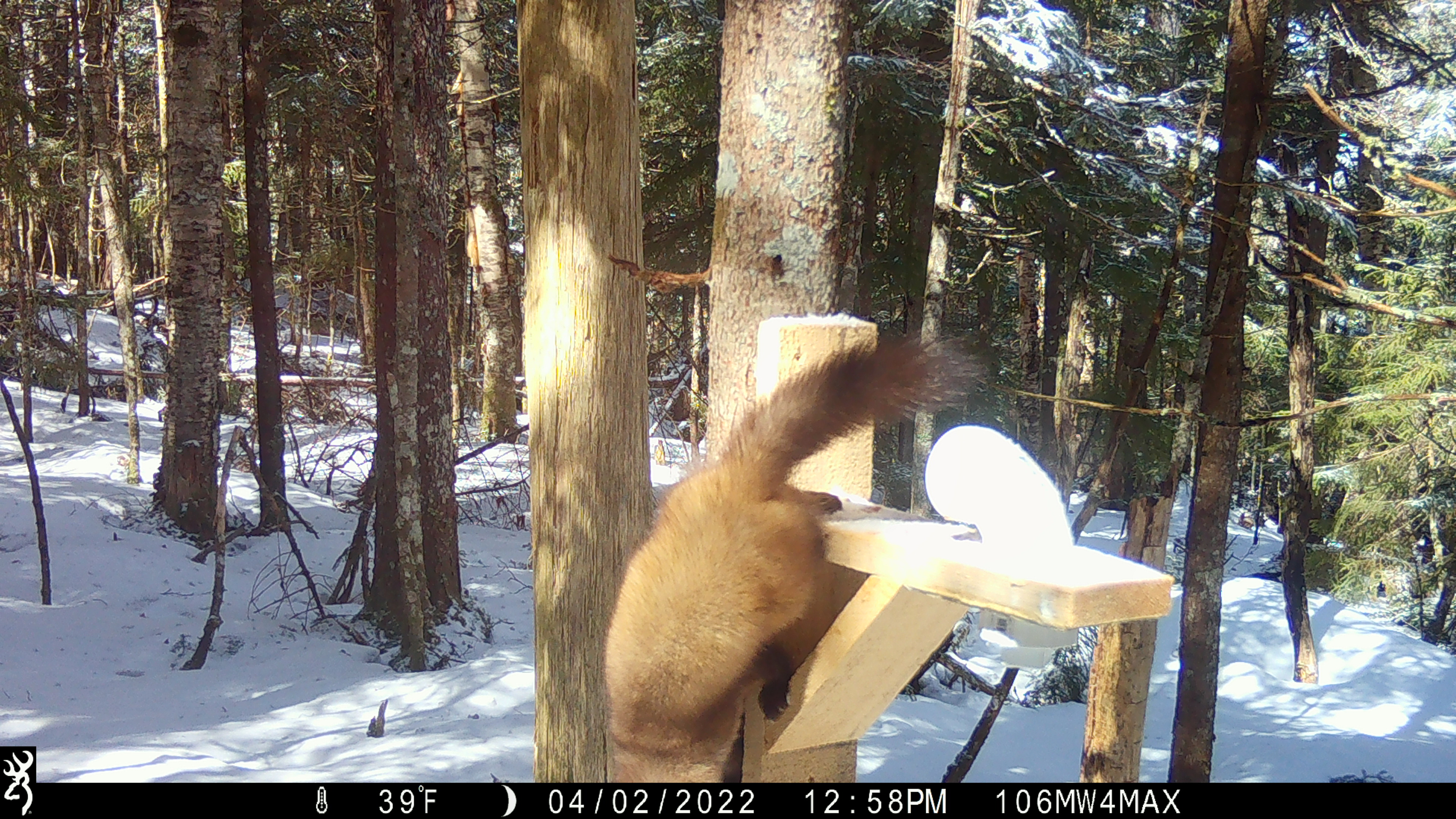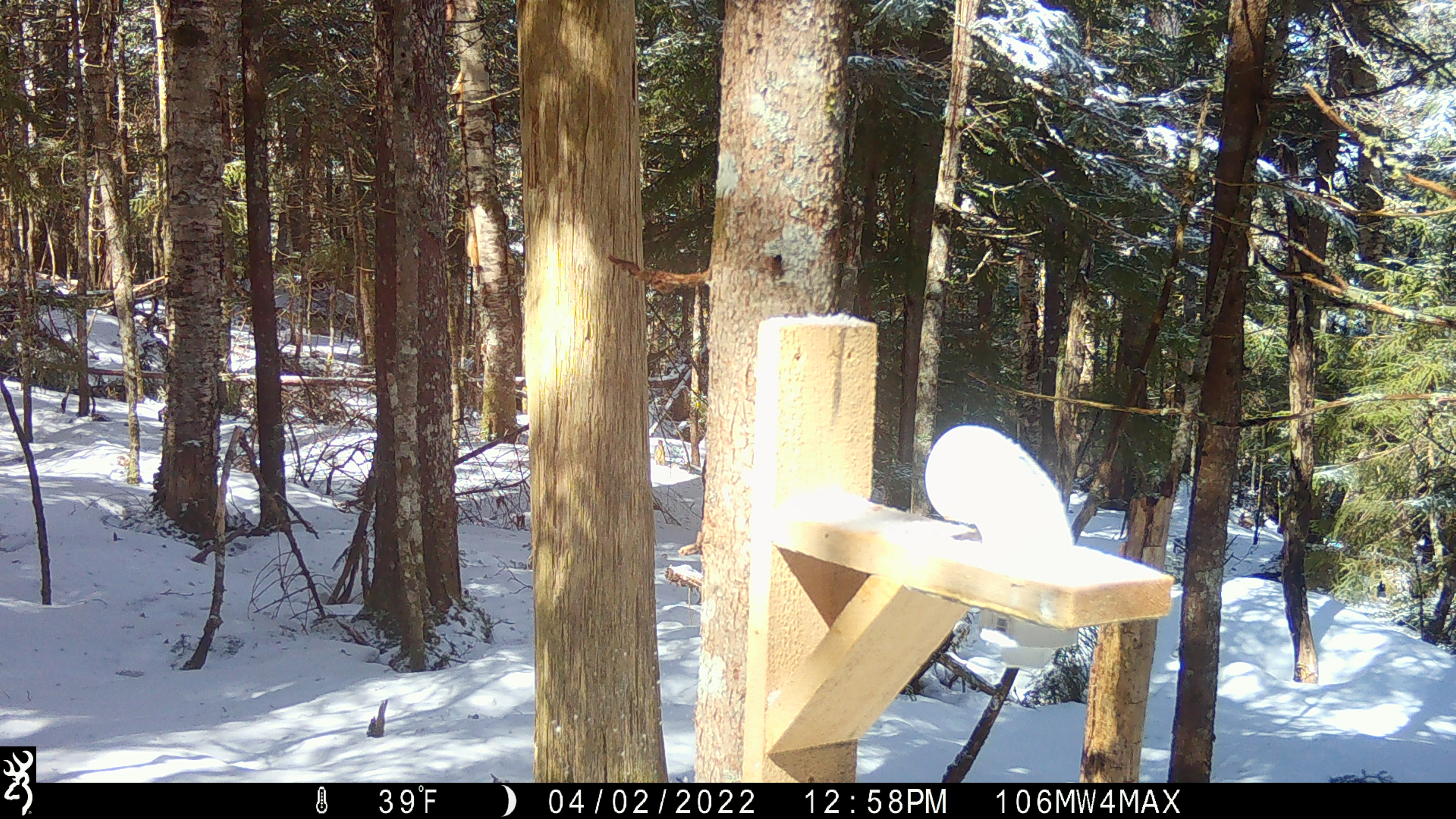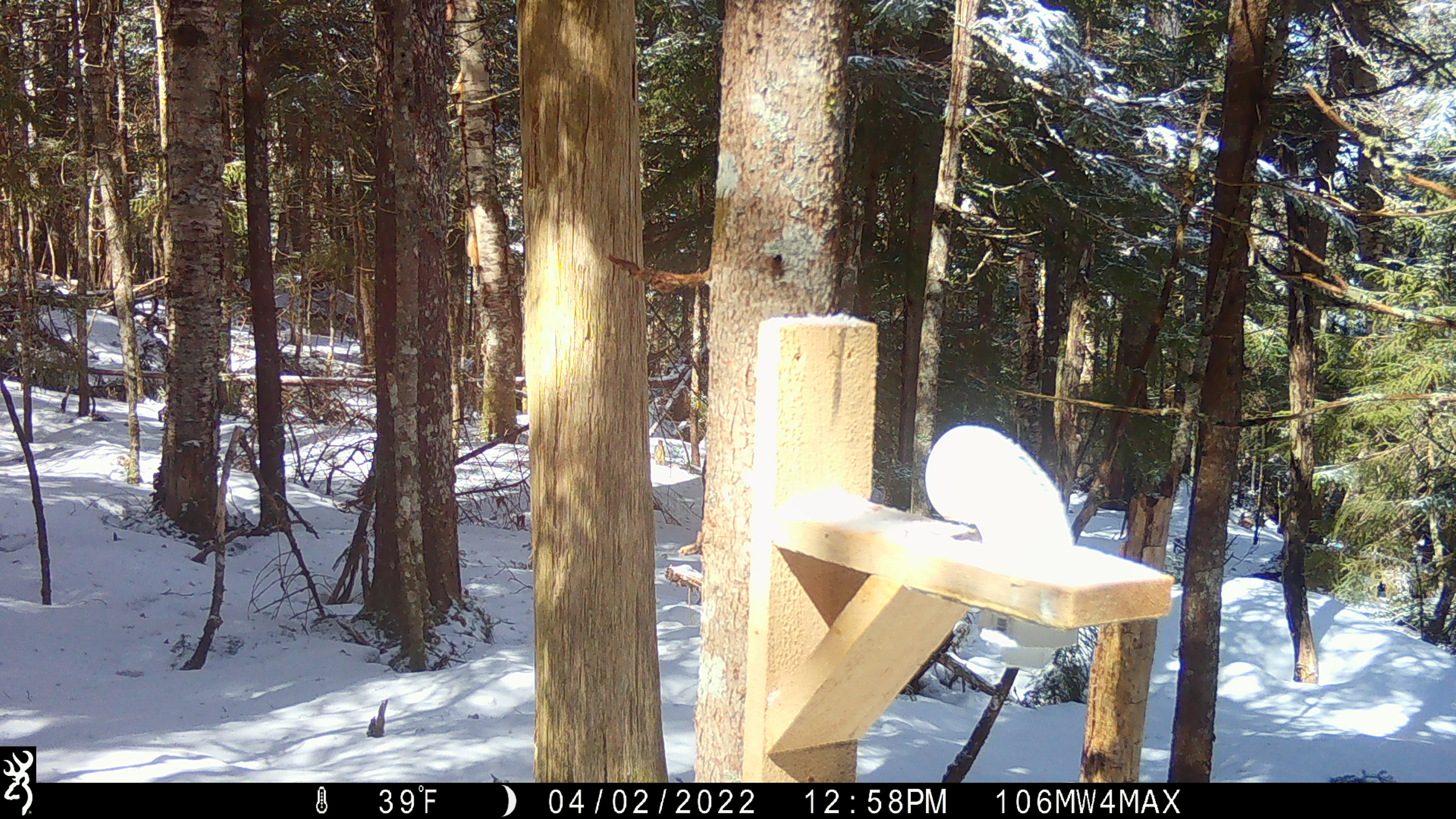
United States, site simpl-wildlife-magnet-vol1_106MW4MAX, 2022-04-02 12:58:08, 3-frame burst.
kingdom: Animalia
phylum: Chordata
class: Mammalia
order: Carnivora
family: Mustelidae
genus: Martes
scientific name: Martes americana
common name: american marten